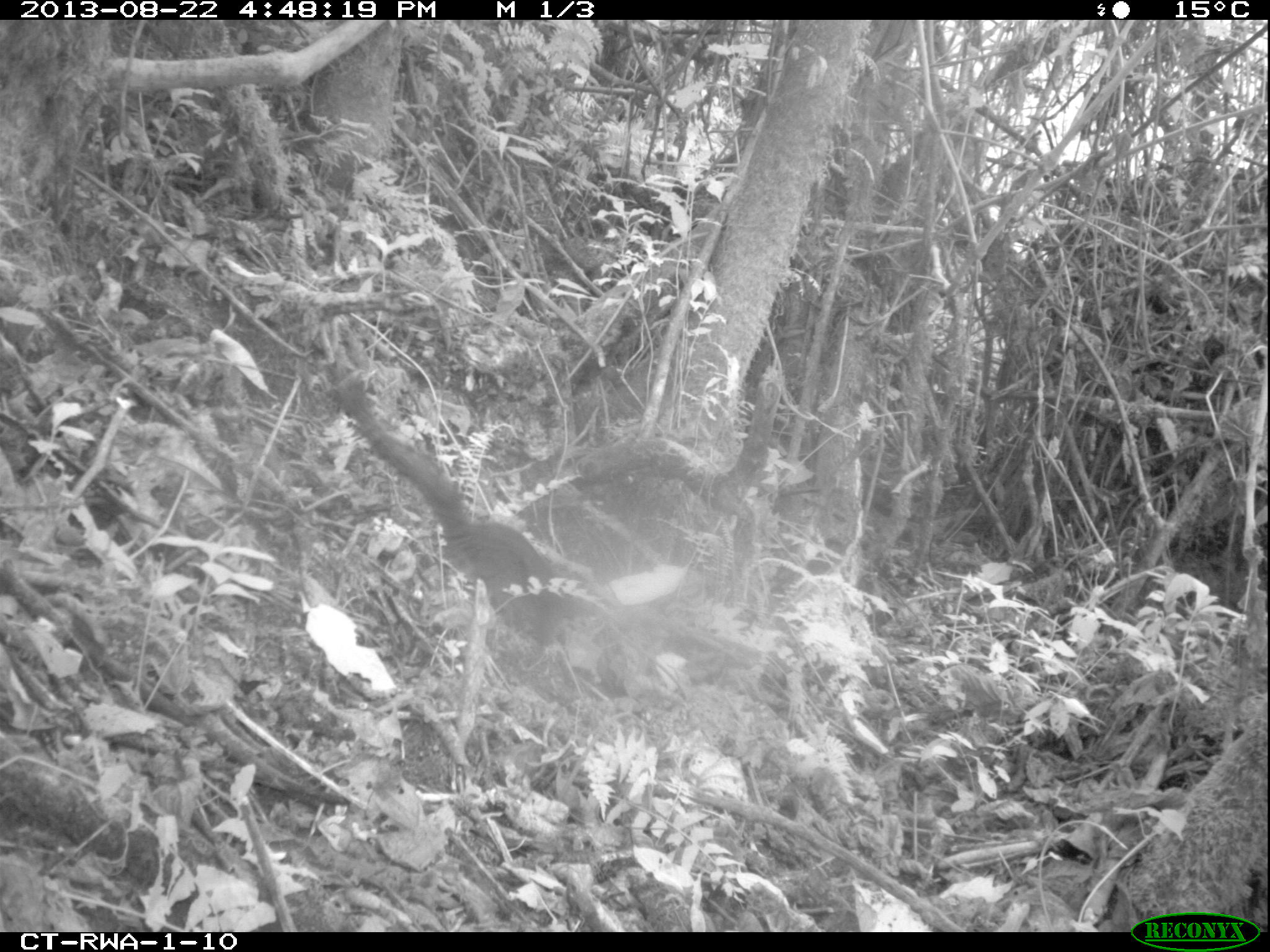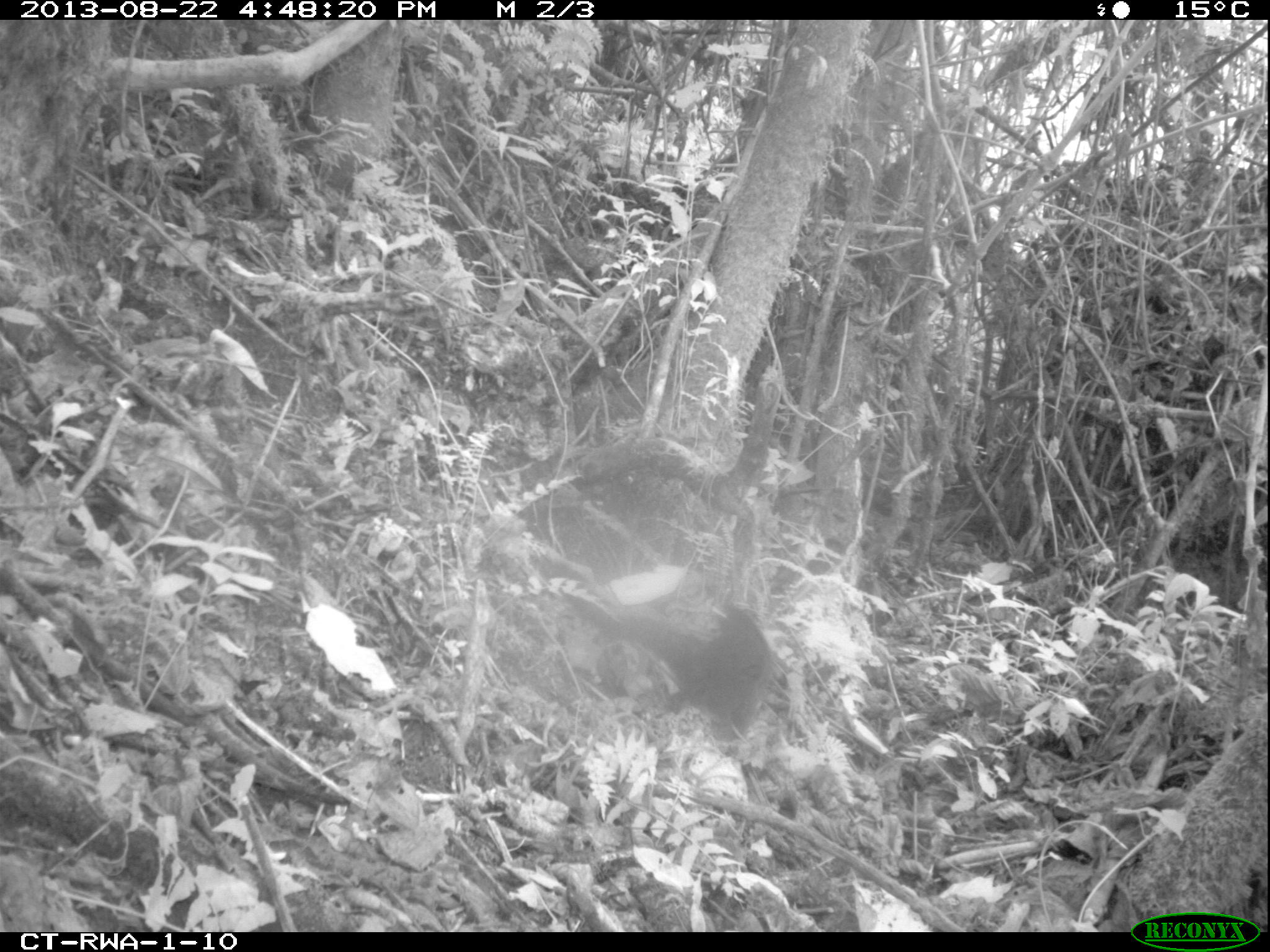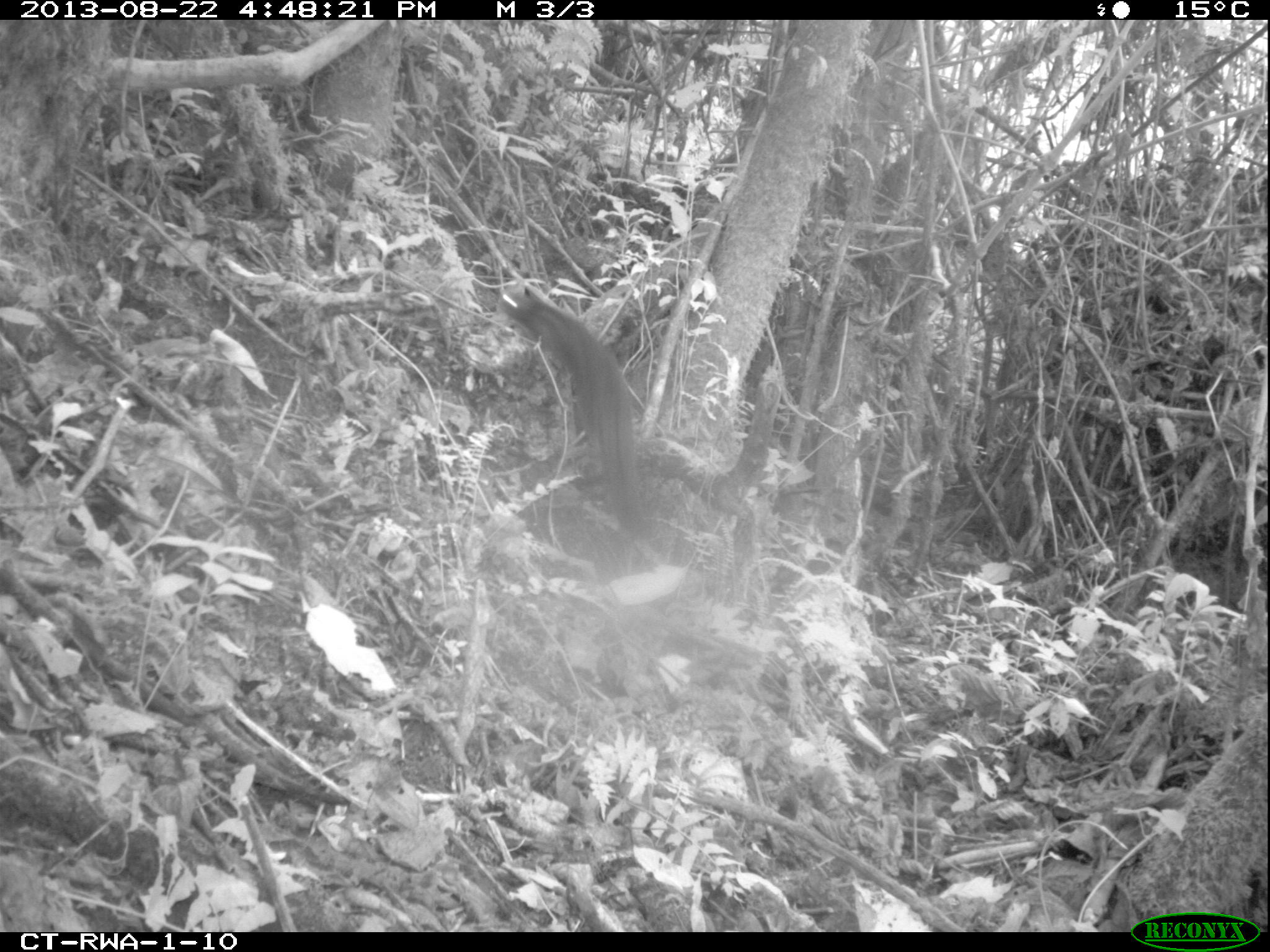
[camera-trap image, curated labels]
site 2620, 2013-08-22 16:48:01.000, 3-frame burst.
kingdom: Animalia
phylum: Chordata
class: Mammalia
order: Rodentia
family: Hystricidae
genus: Atherurus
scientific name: Atherurus africanus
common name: african brush-tailed porcupine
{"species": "Atherurus africanus (african brush-tailed porcupine)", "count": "1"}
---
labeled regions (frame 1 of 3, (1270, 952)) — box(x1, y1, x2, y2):
atherurus africanus: box(328, 370, 576, 648)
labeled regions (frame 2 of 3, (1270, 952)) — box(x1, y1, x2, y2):
atherurus africanus: box(613, 593, 772, 740)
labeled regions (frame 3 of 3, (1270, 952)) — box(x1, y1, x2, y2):
atherurus africanus: box(485, 283, 655, 522)